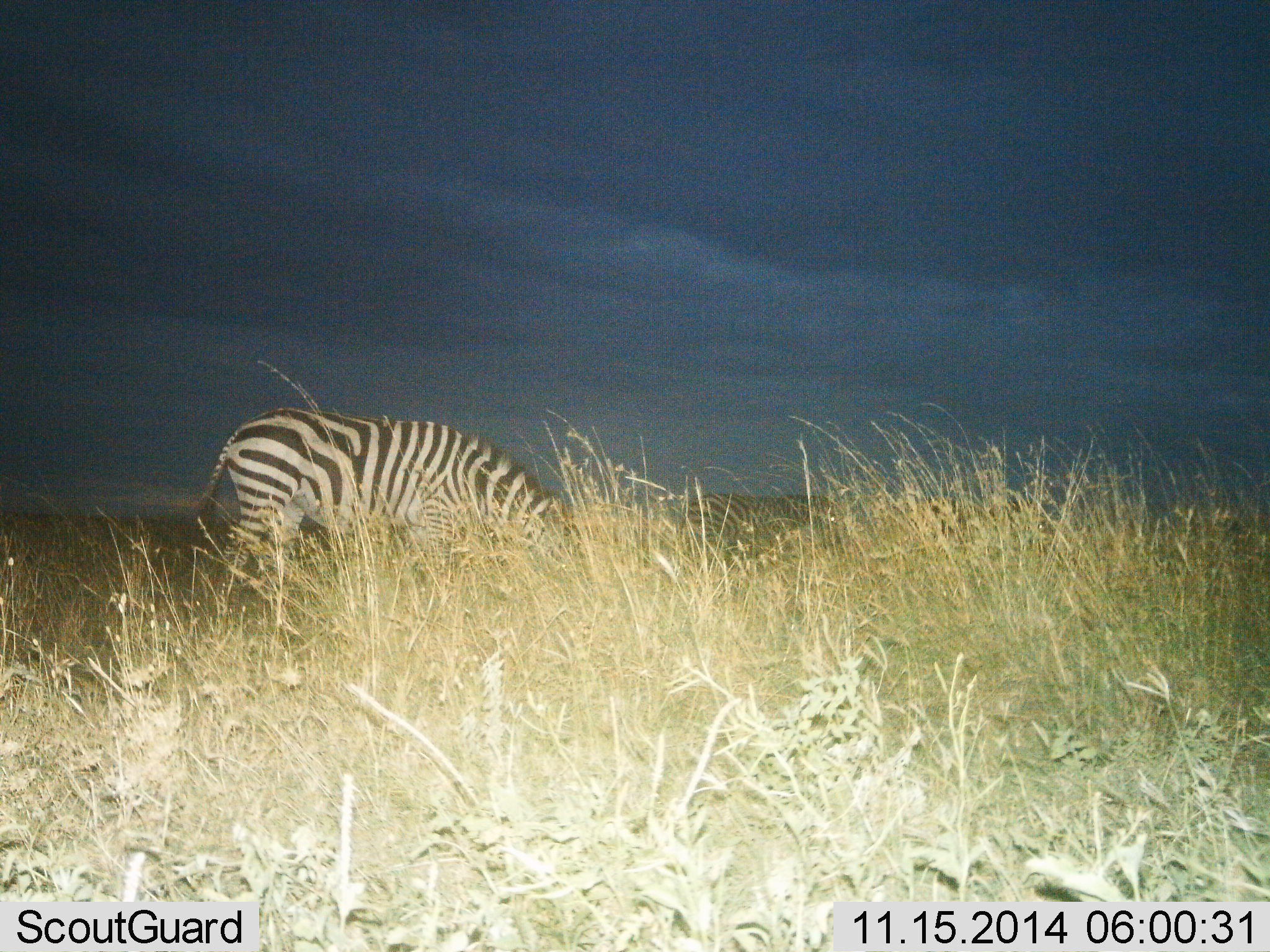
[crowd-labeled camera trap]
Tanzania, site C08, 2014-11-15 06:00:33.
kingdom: Animalia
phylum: Chordata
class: Mammalia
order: Perissodactyla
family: Equidae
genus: Equus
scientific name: Equus quagga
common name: plains zebra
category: zebra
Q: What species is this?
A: Zebra (plains zebra) (Equus quagga).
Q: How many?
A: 1.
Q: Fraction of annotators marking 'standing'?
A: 10%.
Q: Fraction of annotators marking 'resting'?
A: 0%.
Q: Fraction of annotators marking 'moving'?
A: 10%.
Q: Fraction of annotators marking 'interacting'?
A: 0%.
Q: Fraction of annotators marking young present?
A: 0%.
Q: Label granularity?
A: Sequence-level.